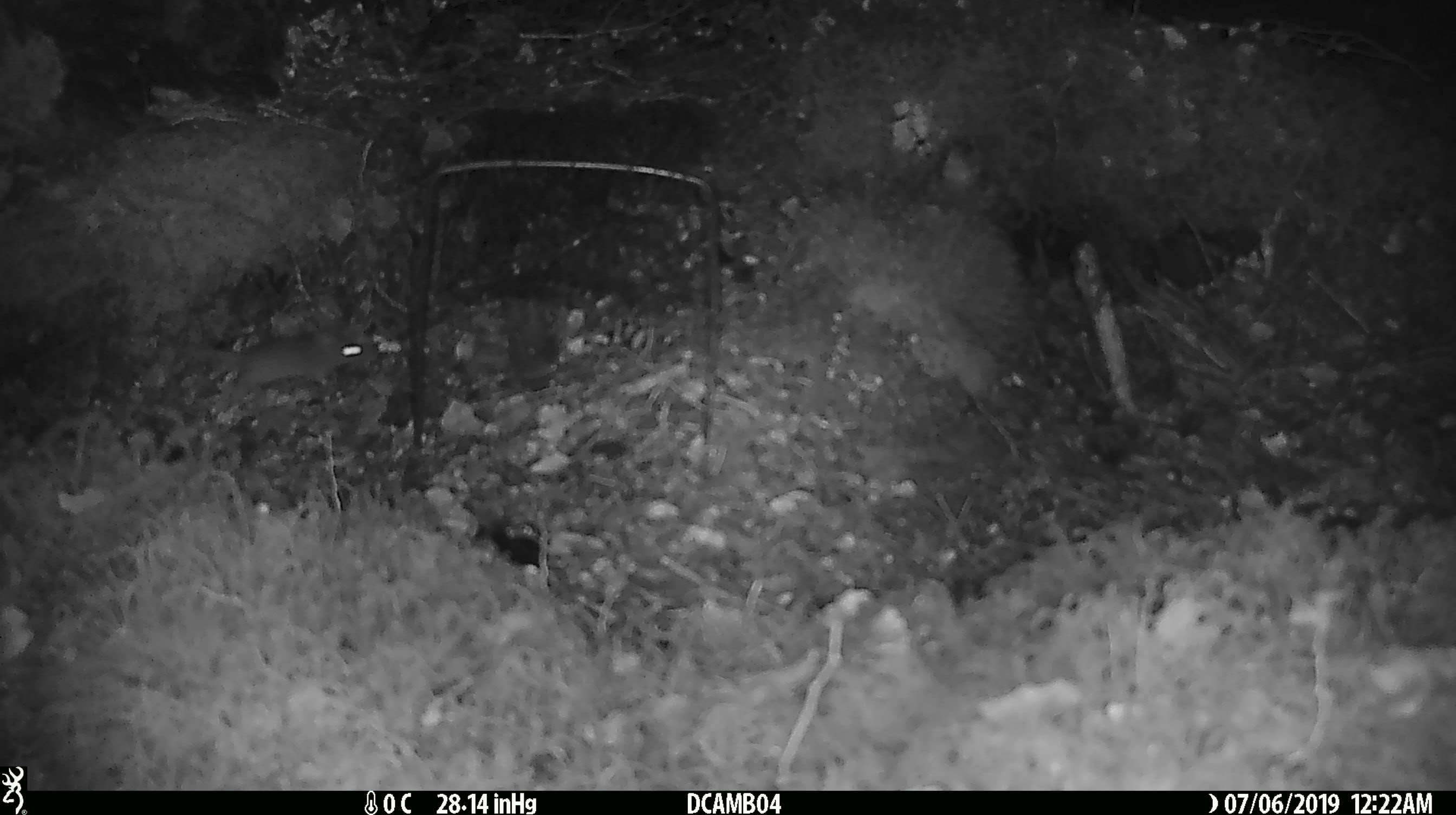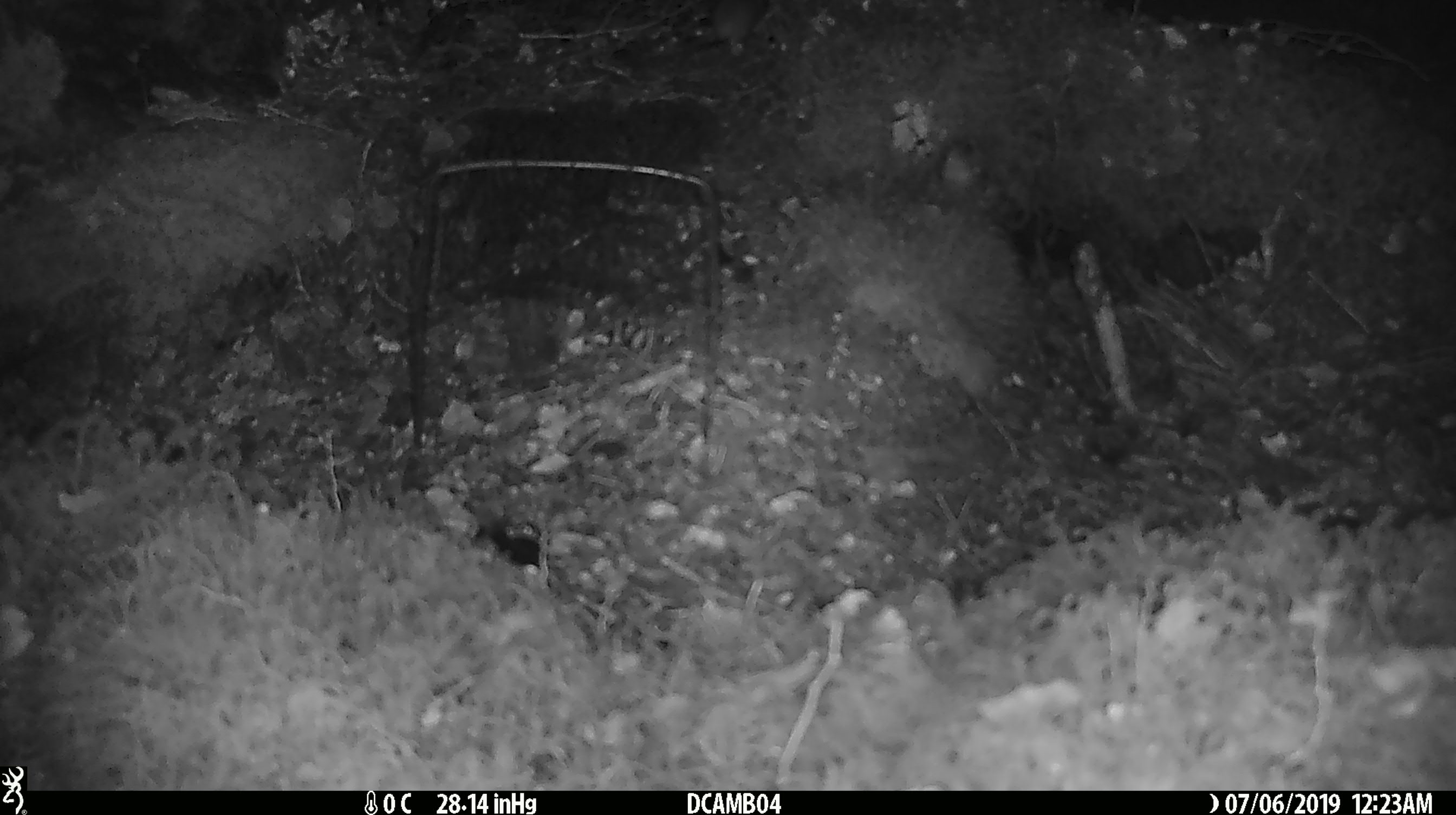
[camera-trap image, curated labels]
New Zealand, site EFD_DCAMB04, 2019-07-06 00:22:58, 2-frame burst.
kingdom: Animalia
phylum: Chordata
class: Mammalia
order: Rodentia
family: Muridae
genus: Mus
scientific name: Mus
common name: mouse